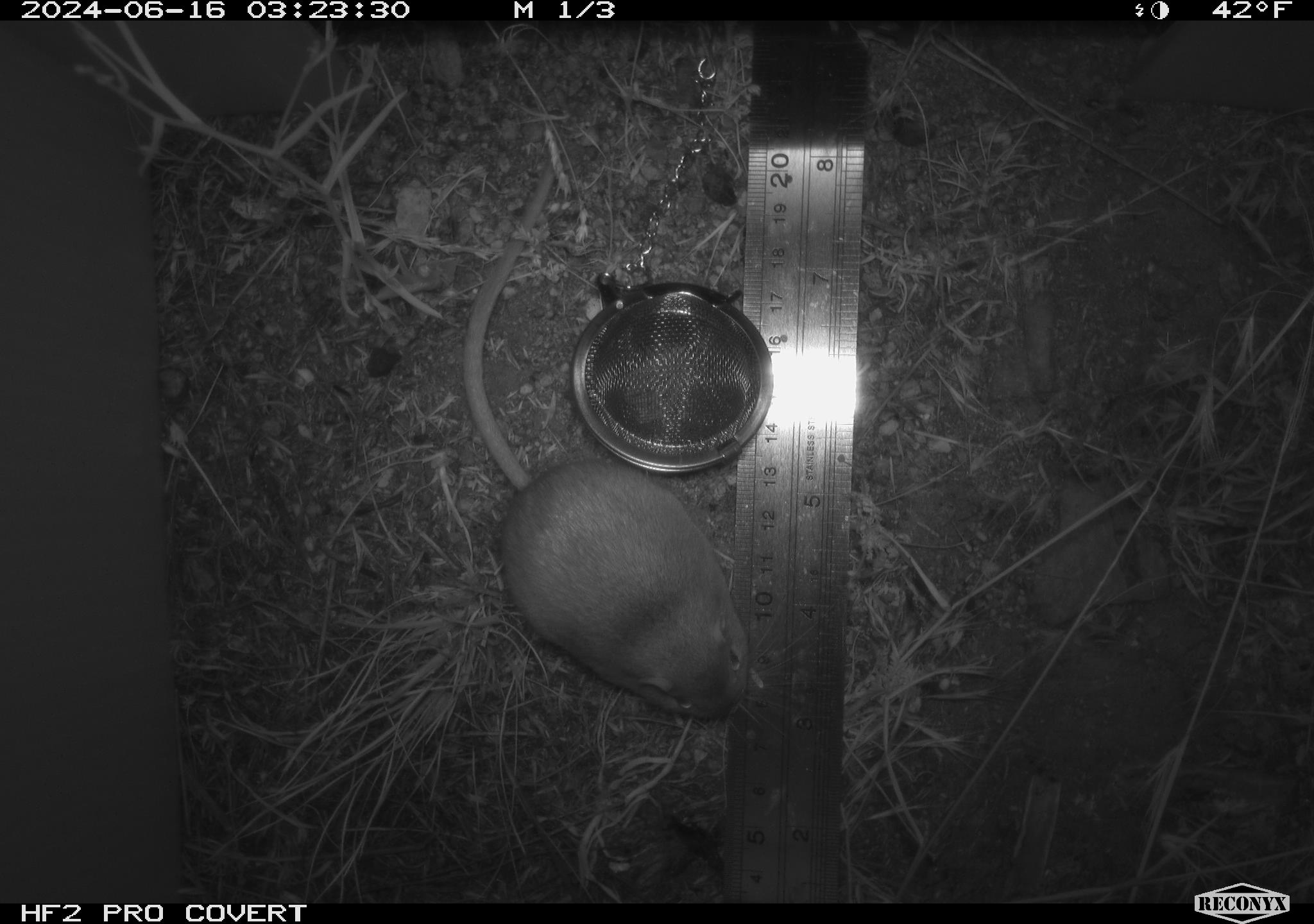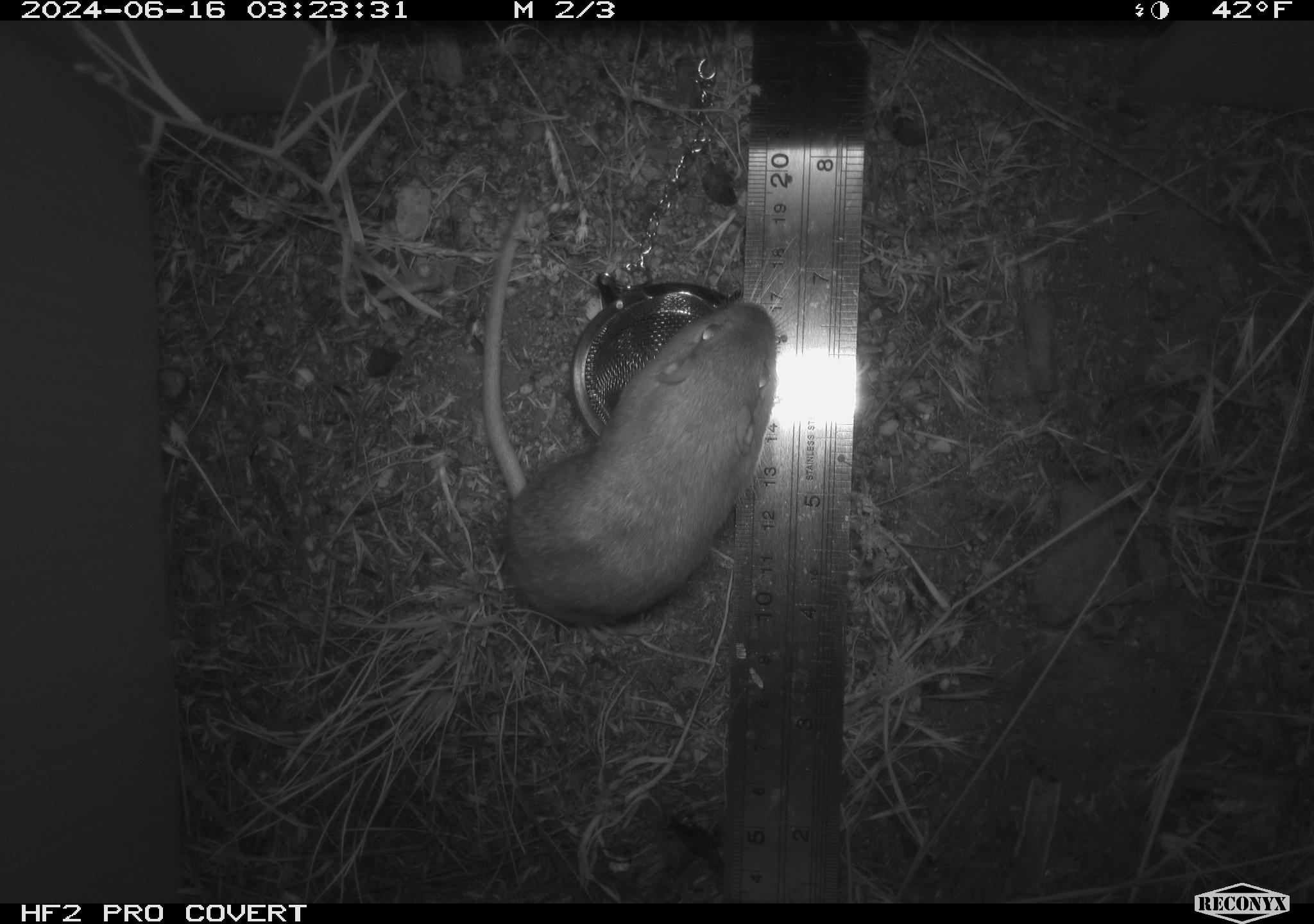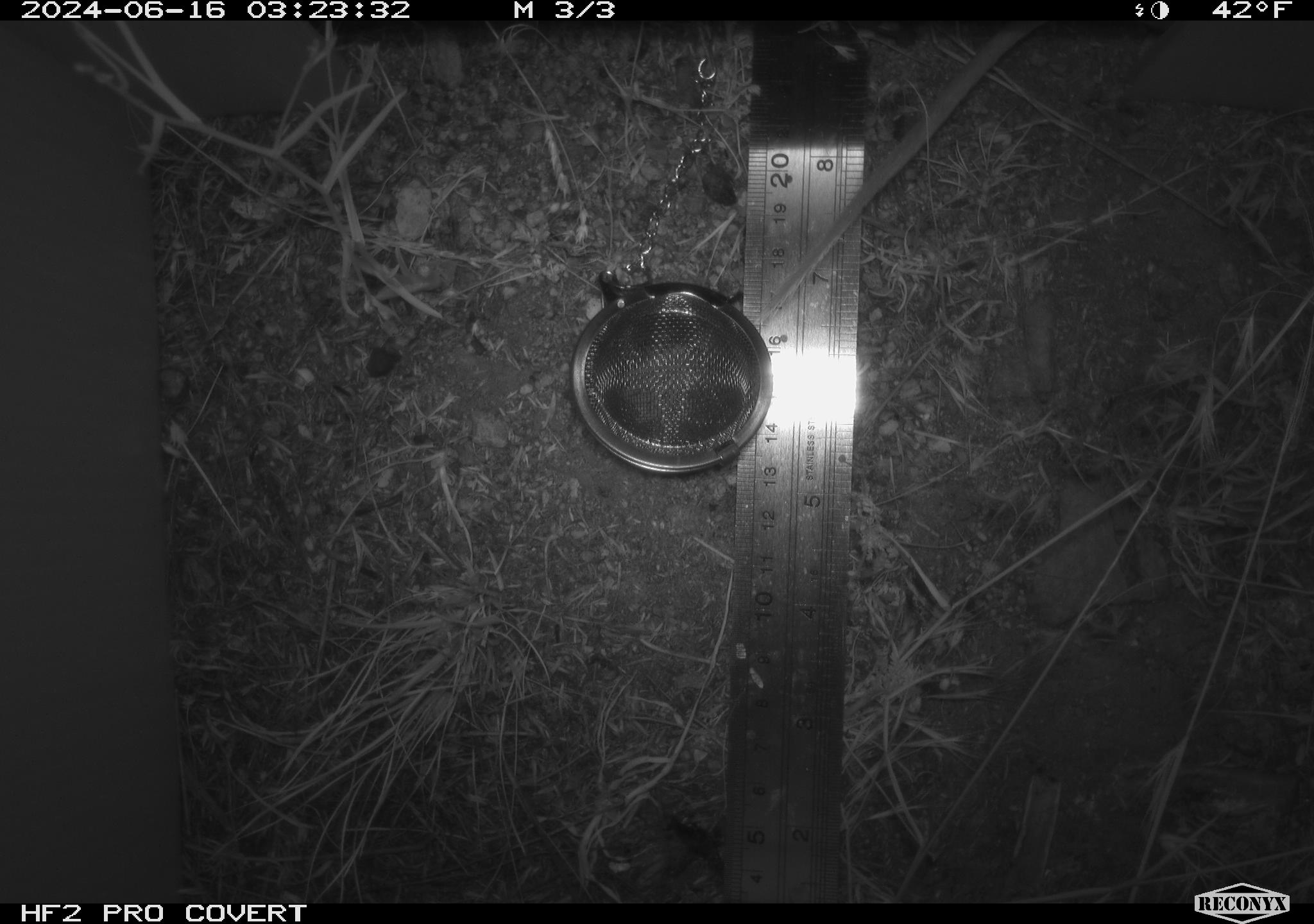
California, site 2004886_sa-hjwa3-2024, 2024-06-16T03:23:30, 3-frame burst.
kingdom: Animalia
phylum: Chordata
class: Mammalia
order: Rodentia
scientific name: Rodentia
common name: rodent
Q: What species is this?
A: Rodent (Rodentia).